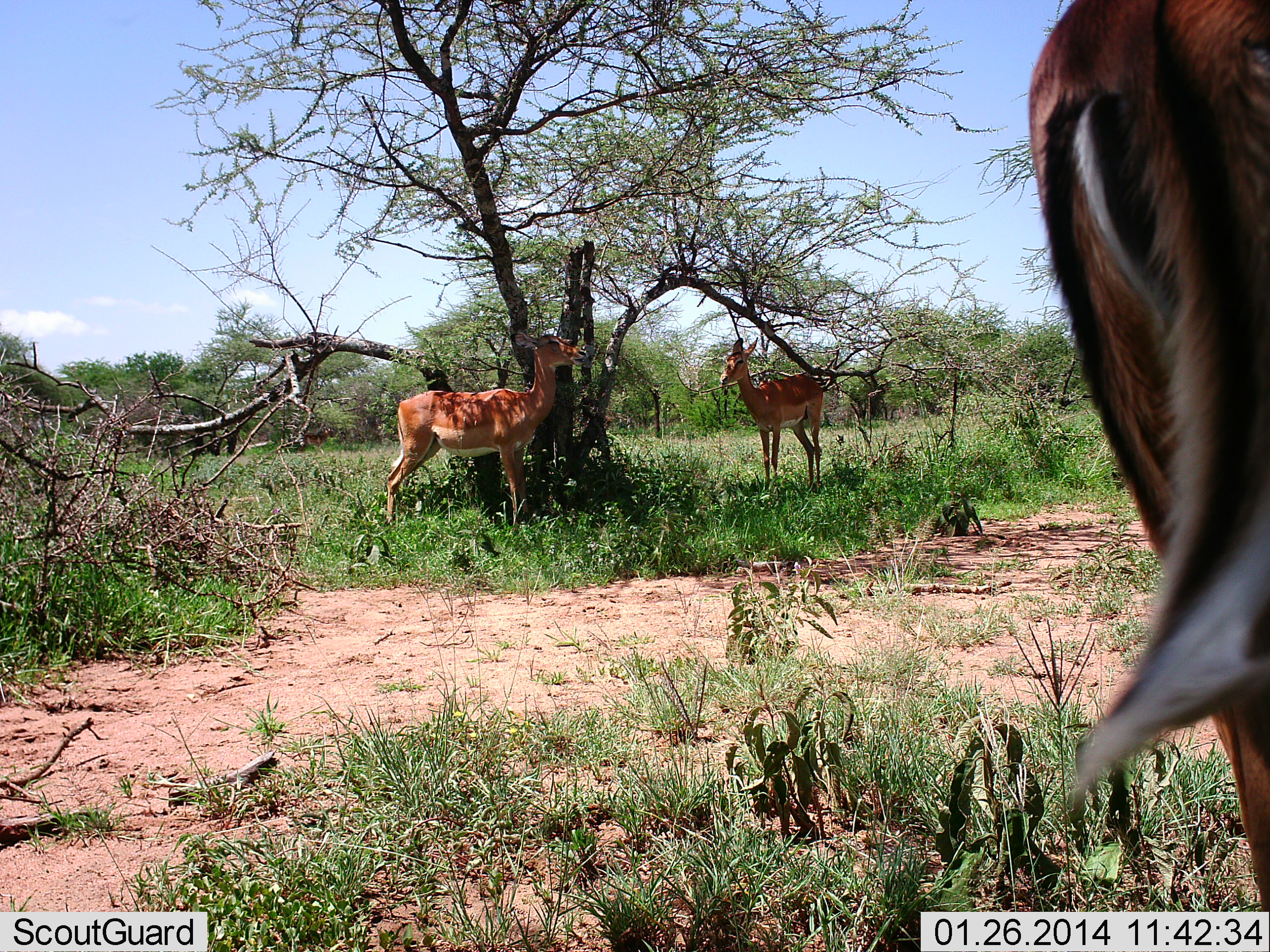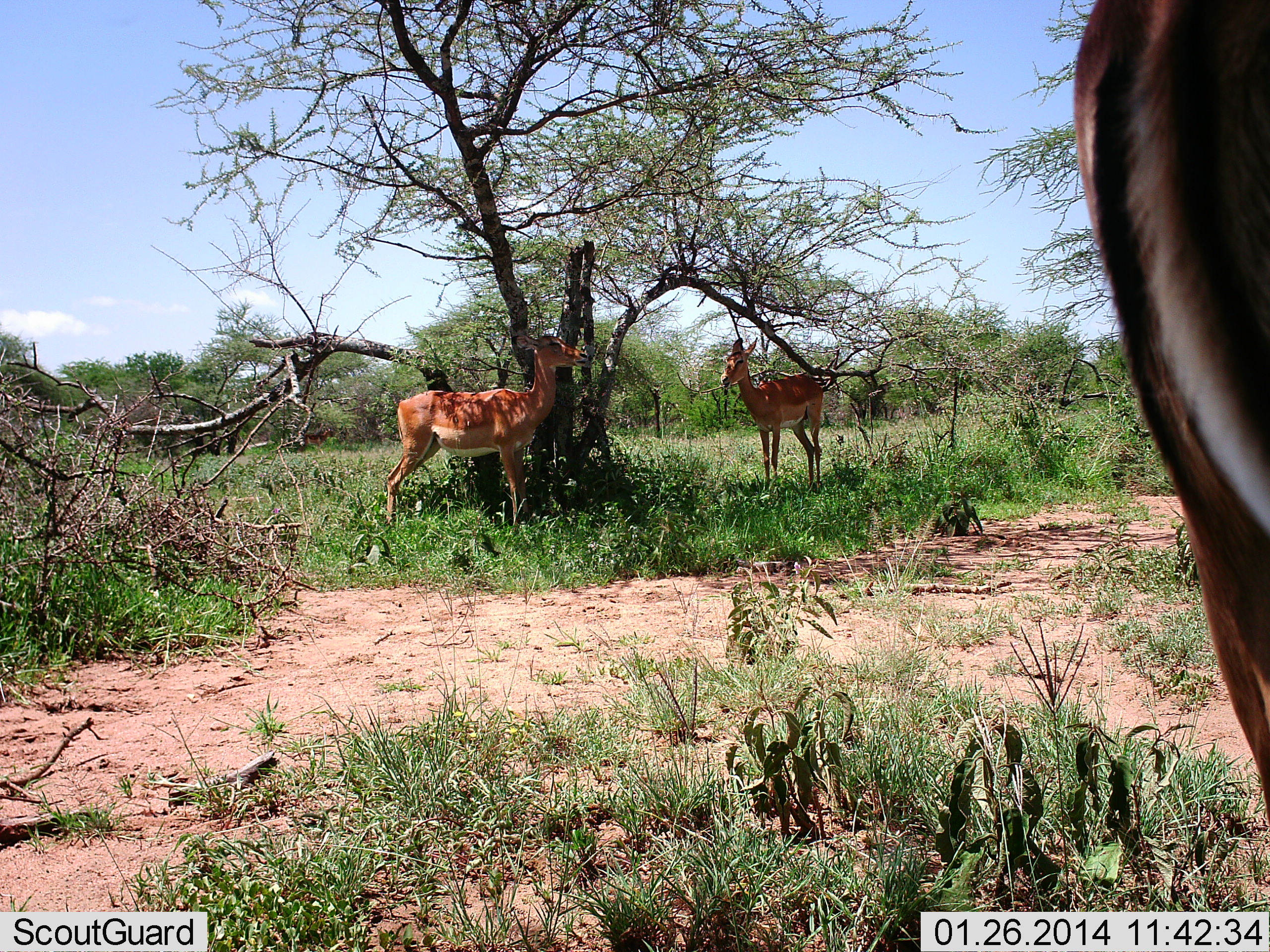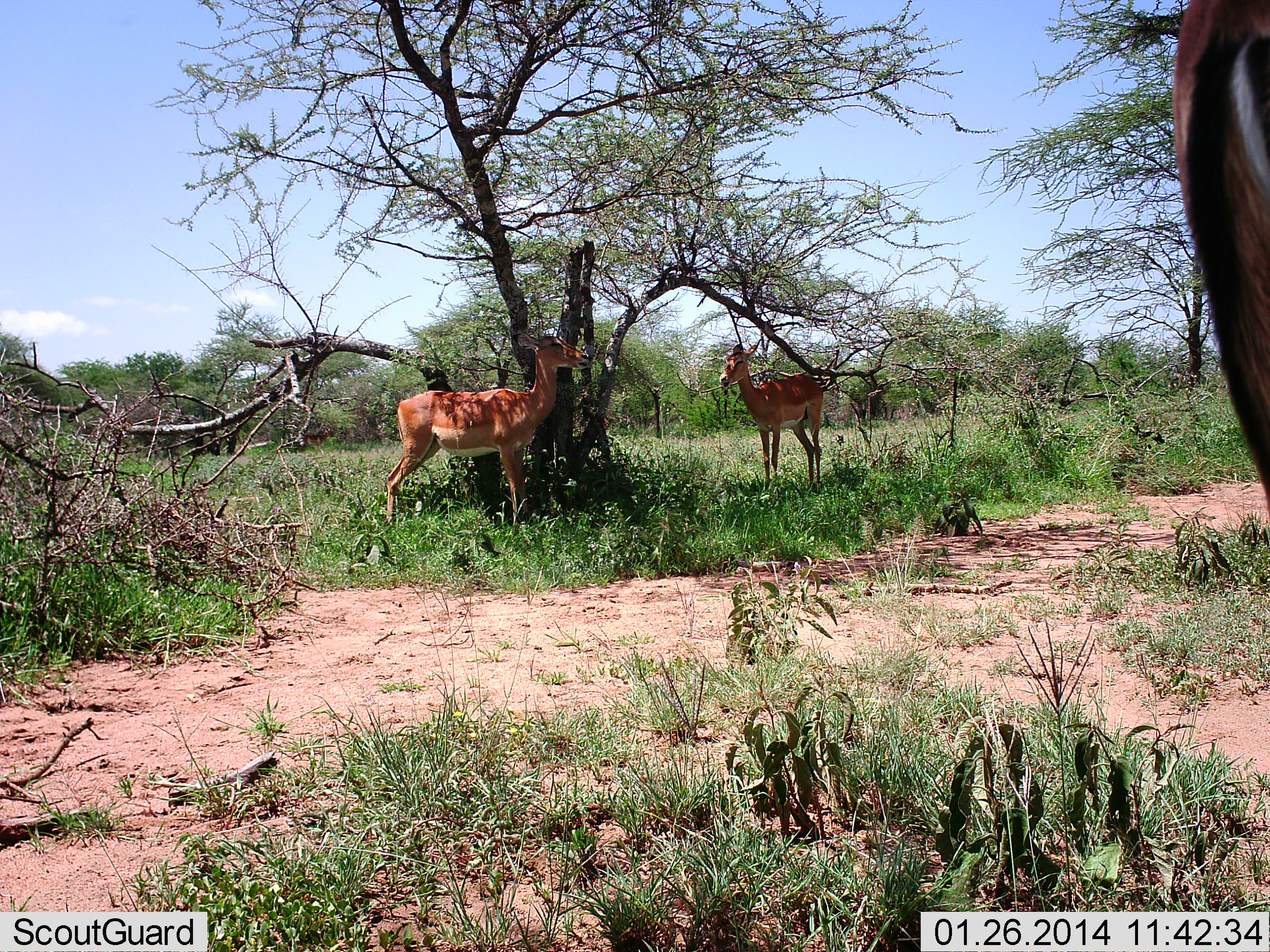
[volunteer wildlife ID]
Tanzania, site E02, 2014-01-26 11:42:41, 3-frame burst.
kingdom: Animalia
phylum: Chordata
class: Mammalia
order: Artiodactyla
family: Bovidae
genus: Aepyceros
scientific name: Aepyceros melampus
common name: impala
Impala (Aepyceros melampus), count 3. Behavior (volunteer vote fractions): standing 80%, resting 20%, moving 20%, interacting 0%. Young present (vote fraction): 0%. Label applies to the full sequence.